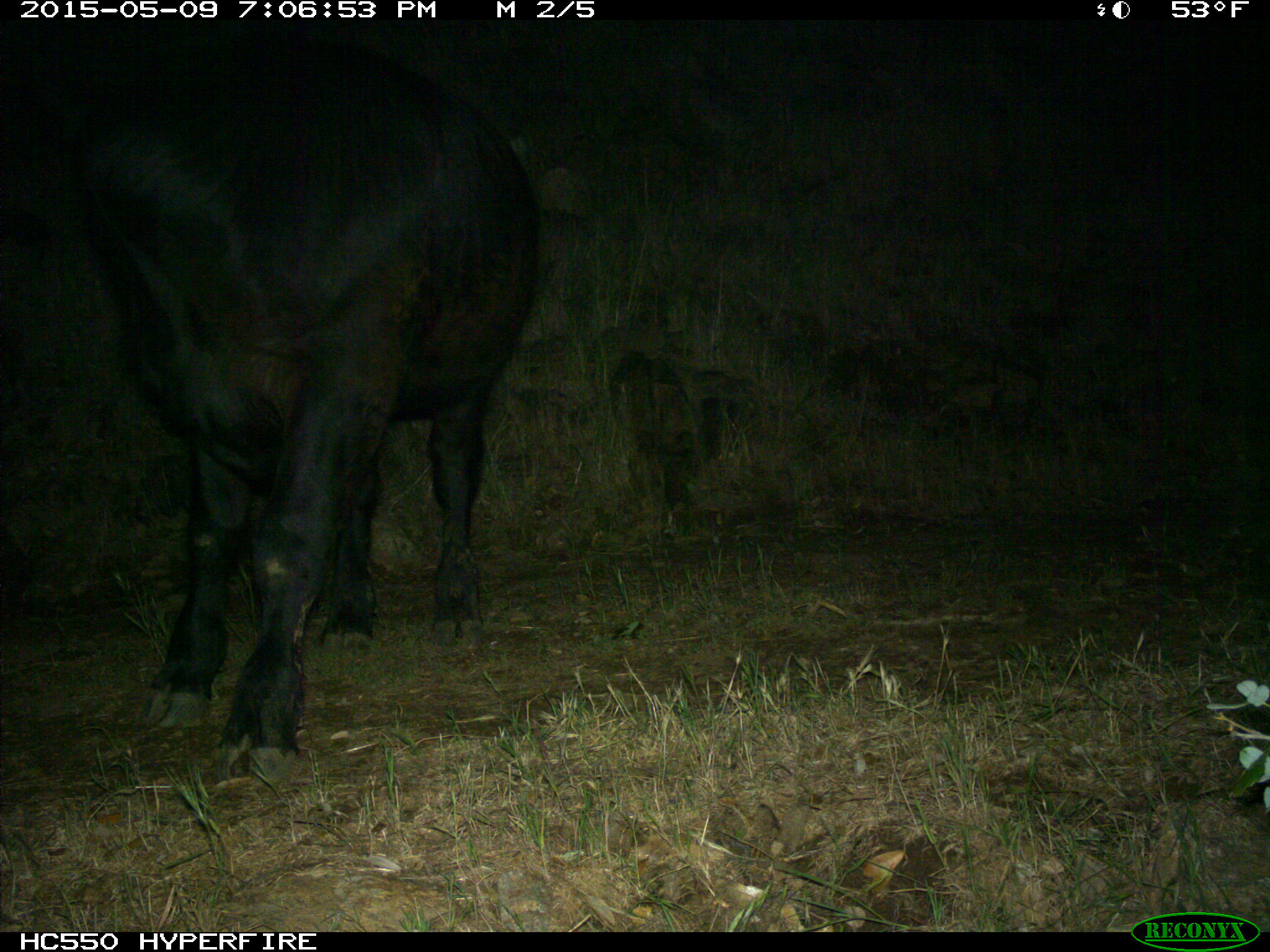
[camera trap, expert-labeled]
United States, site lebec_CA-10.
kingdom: Animalia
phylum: Chordata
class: Mammalia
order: Artiodactyla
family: Bovidae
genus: Bos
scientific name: Bos taurus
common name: domestic cow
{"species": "Bos taurus (domestic cow)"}